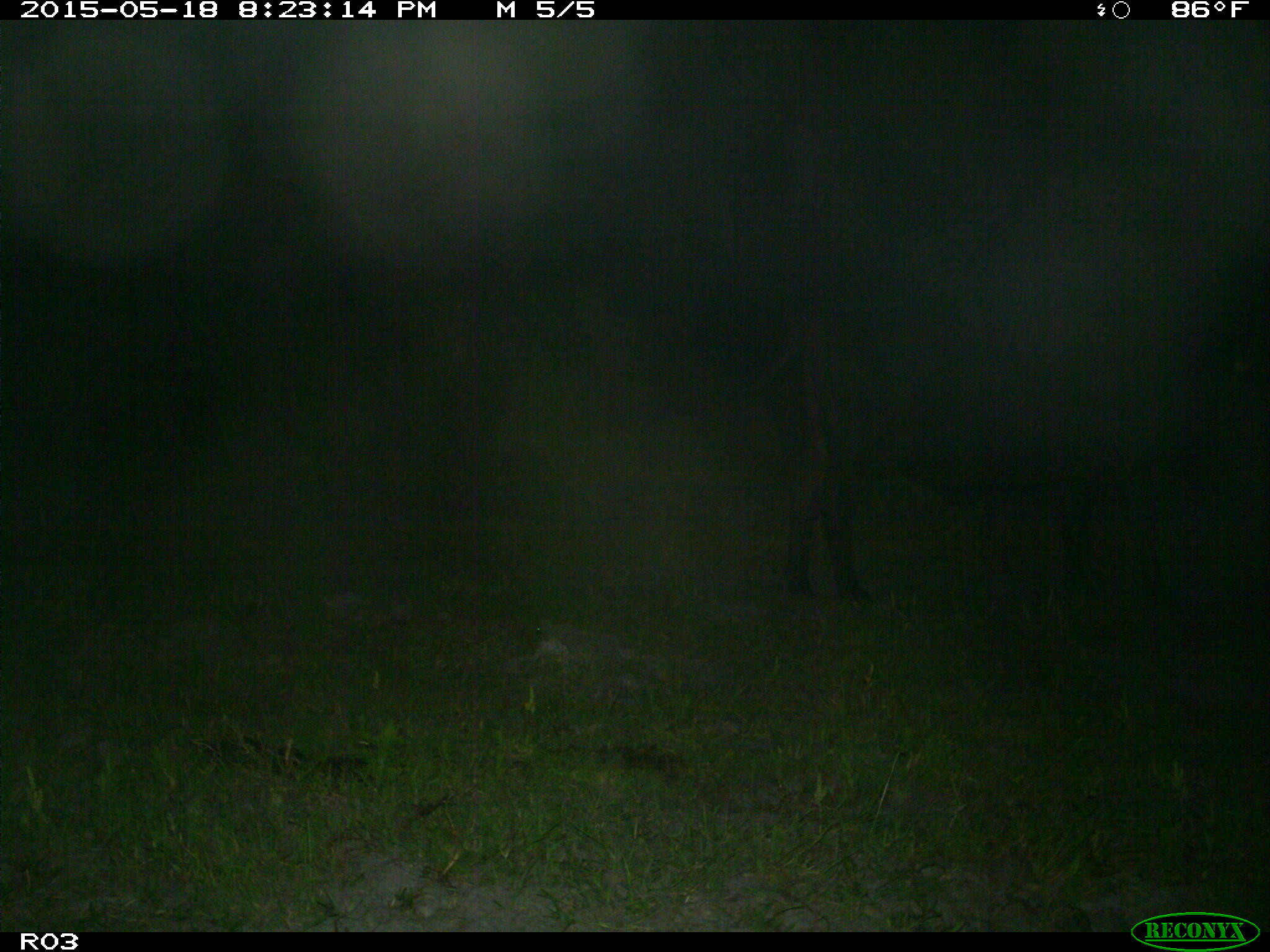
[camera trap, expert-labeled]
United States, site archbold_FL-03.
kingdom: Animalia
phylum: Chordata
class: Mammalia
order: Artiodactyla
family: Bovidae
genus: Bos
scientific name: Bos taurus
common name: domestic cow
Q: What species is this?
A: Bos taurus (domestic cow).